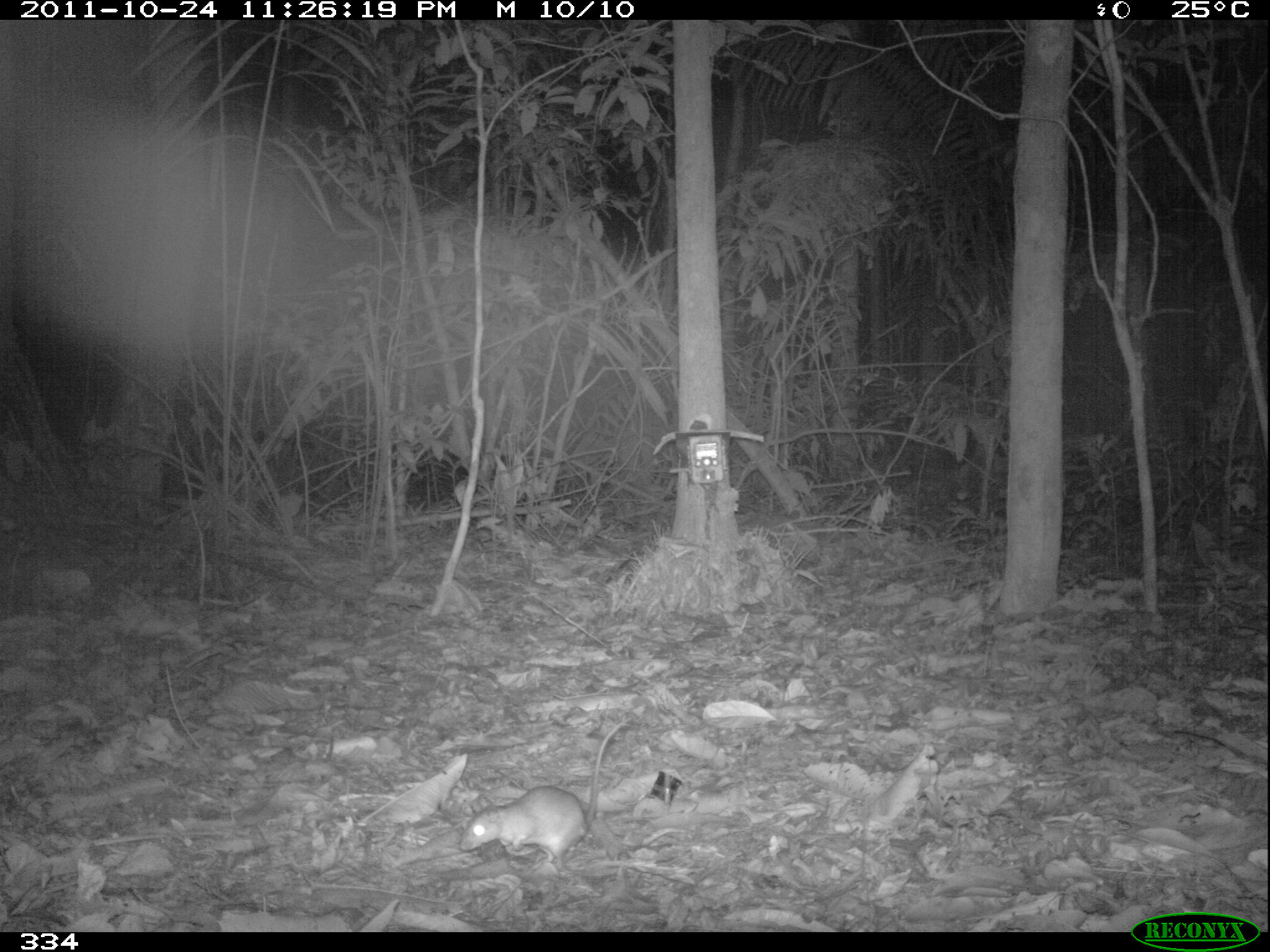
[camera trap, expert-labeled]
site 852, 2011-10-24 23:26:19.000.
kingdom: Animalia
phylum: Chordata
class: Mammalia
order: Rodentia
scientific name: Rodentia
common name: rodents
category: unknown rodent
Unknown rodent (rodents) (Rodentia).